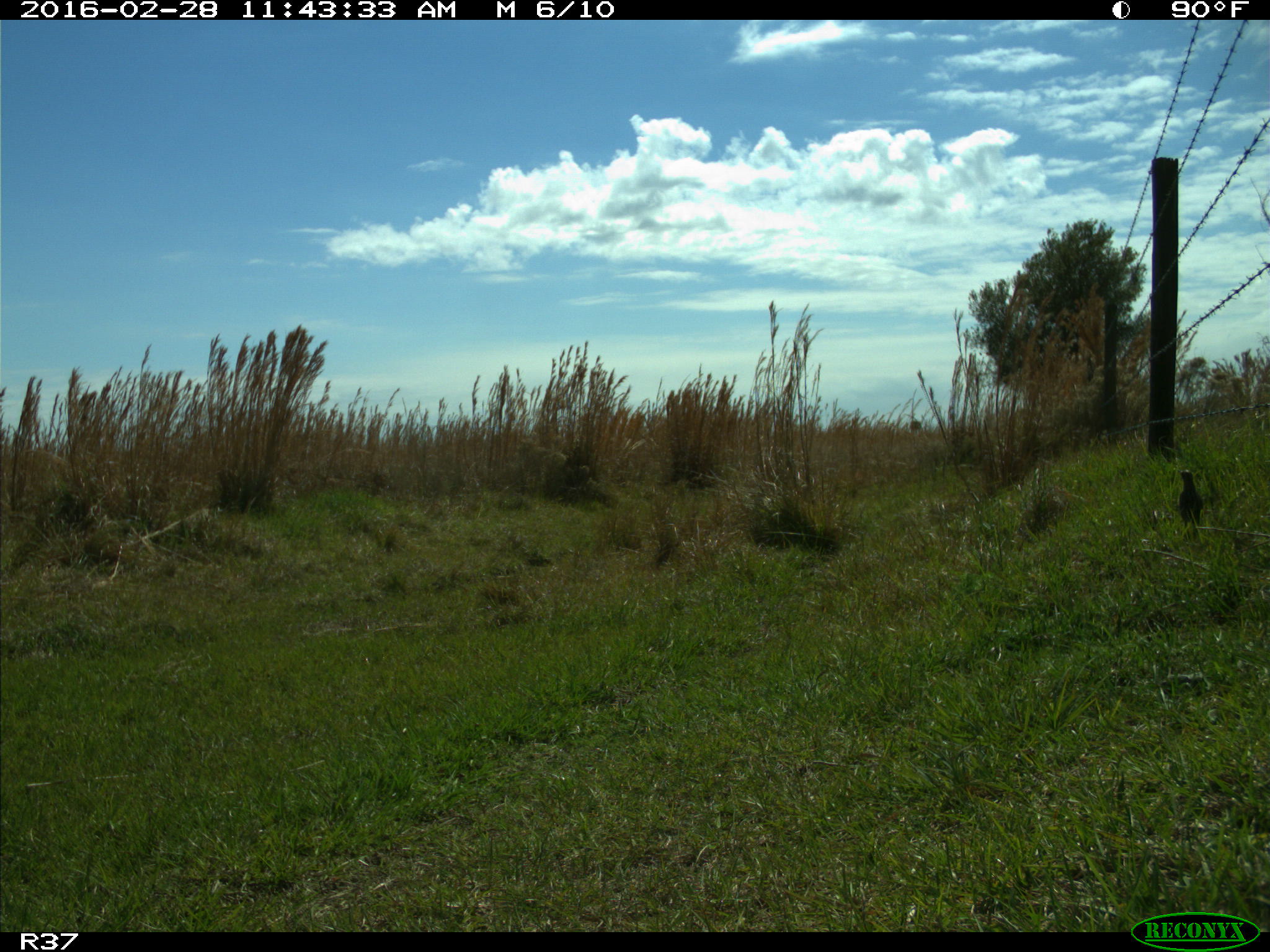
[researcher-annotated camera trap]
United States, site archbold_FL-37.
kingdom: Animalia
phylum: Chordata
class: Aves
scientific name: Aves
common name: birds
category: unidentified bird